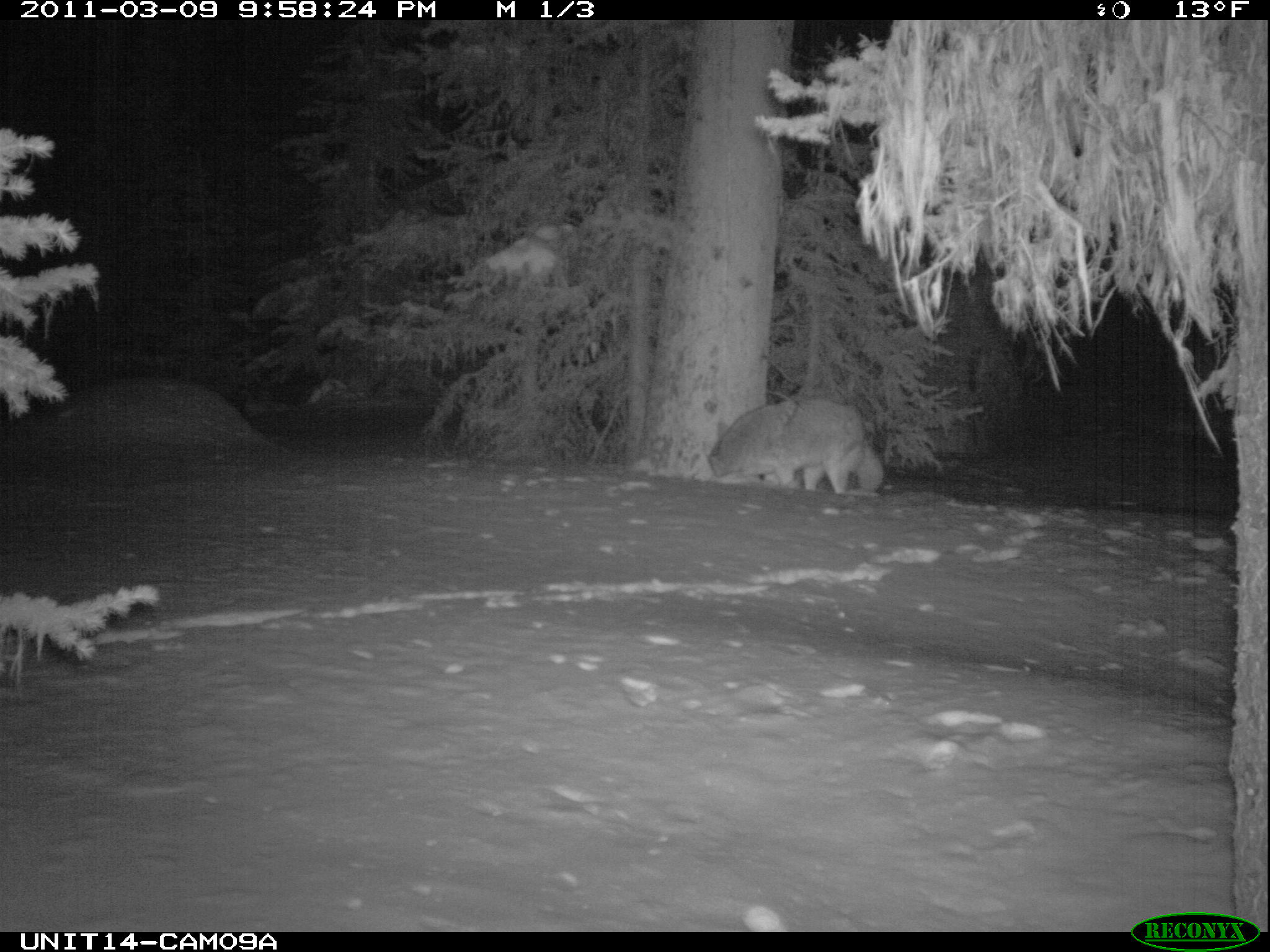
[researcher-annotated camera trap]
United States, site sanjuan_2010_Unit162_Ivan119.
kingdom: Animalia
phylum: Chordata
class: Mammalia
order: Carnivora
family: Canidae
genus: Canis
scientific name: Canis latrans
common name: coyote